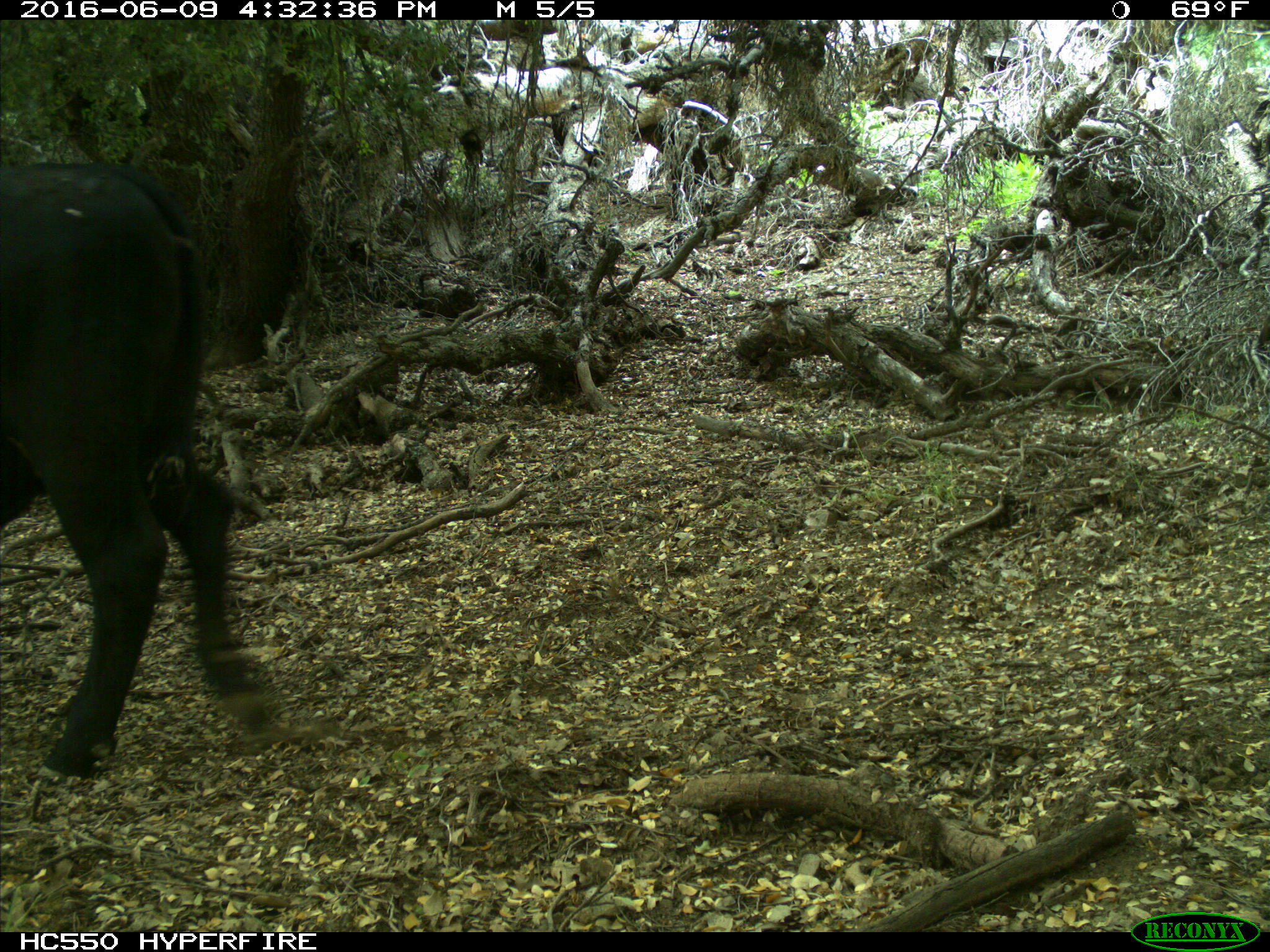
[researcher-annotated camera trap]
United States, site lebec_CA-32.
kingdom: Animalia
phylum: Chordata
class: Mammalia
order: Artiodactyla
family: Bovidae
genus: Bos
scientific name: Bos taurus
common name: domestic cow